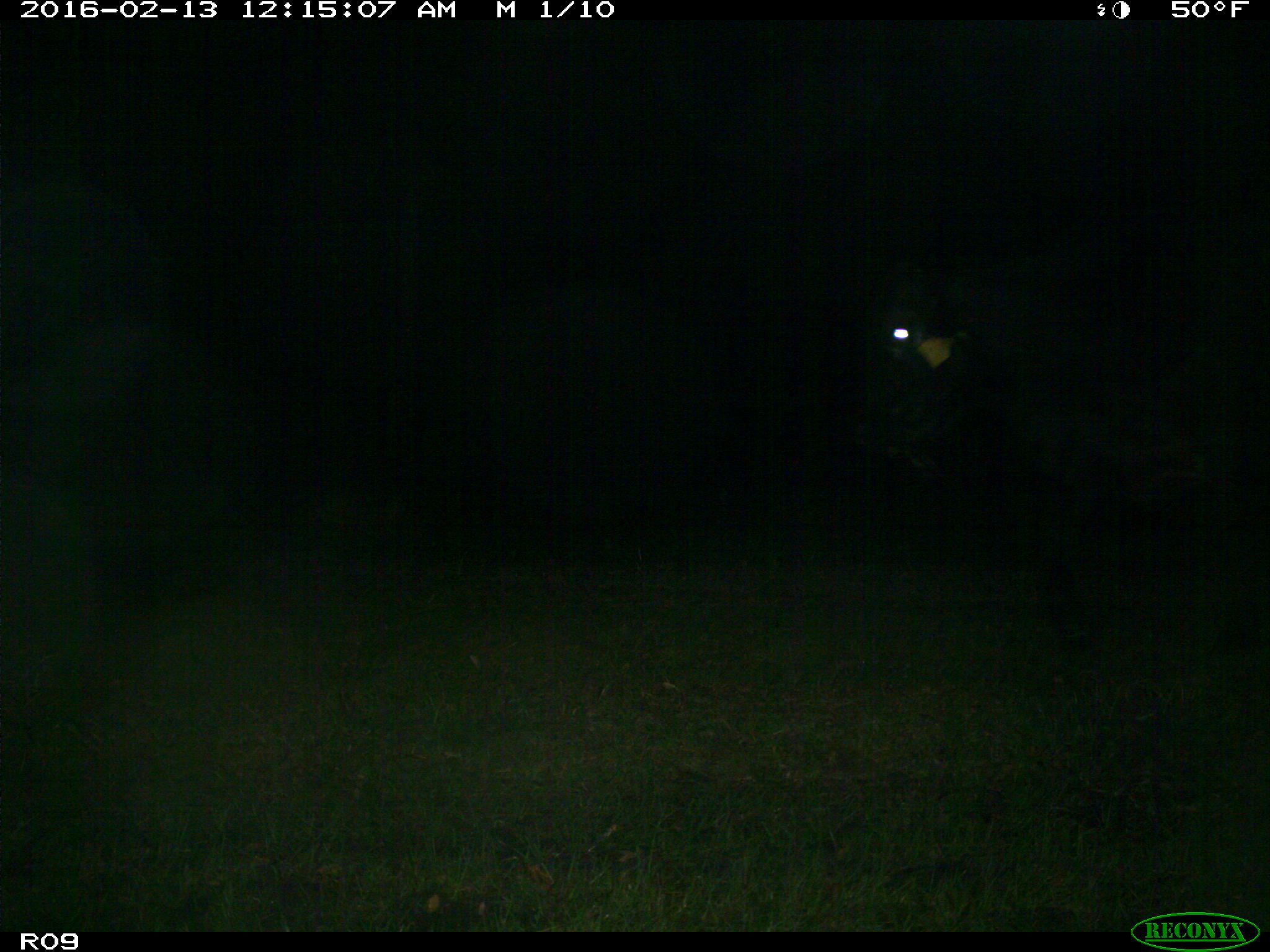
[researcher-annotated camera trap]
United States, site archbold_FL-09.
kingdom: Animalia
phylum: Chordata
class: Mammalia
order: Artiodactyla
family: Bovidae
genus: Bos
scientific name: Bos taurus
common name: domestic cow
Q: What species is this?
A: Bos taurus (domestic cow).